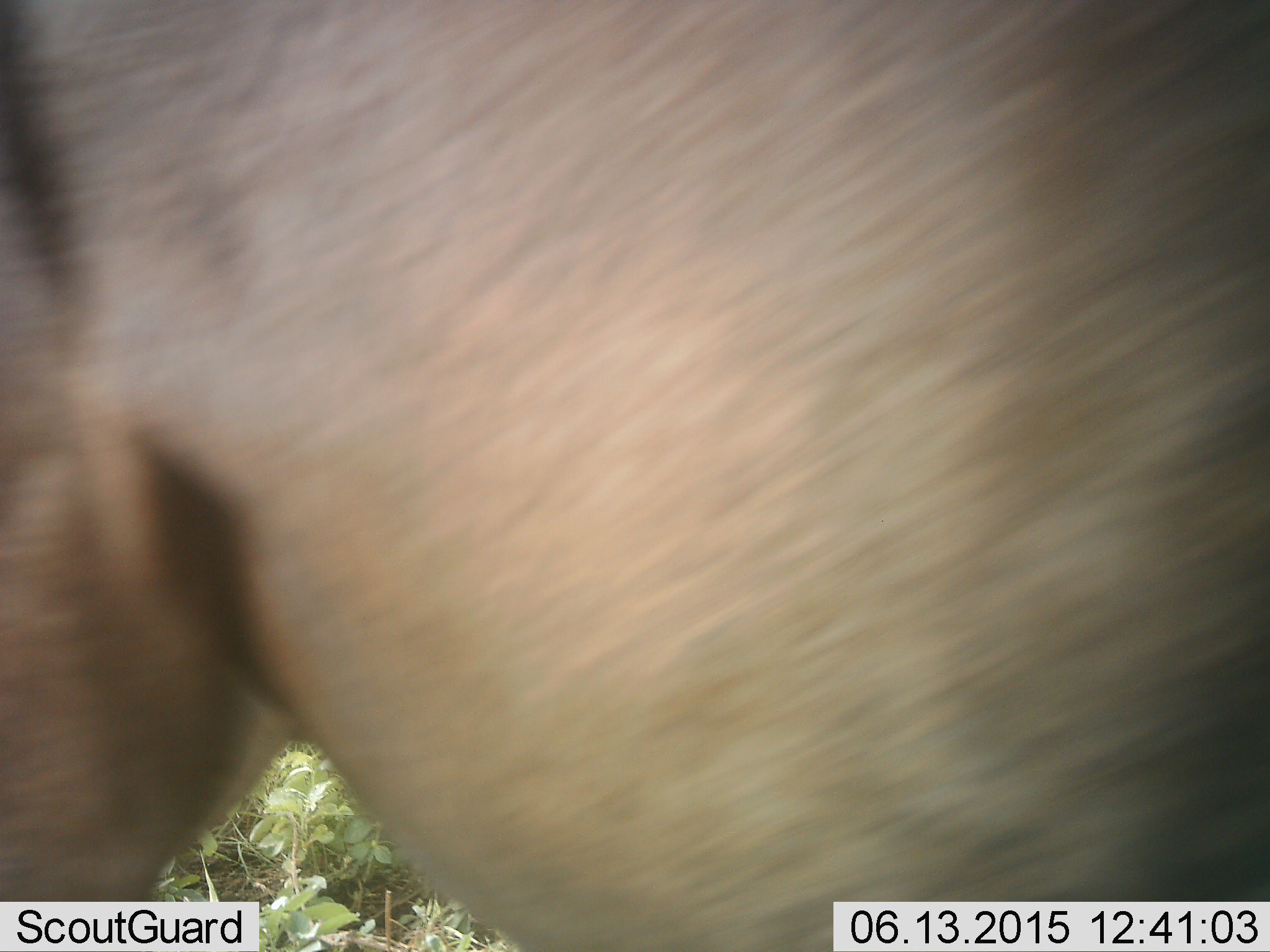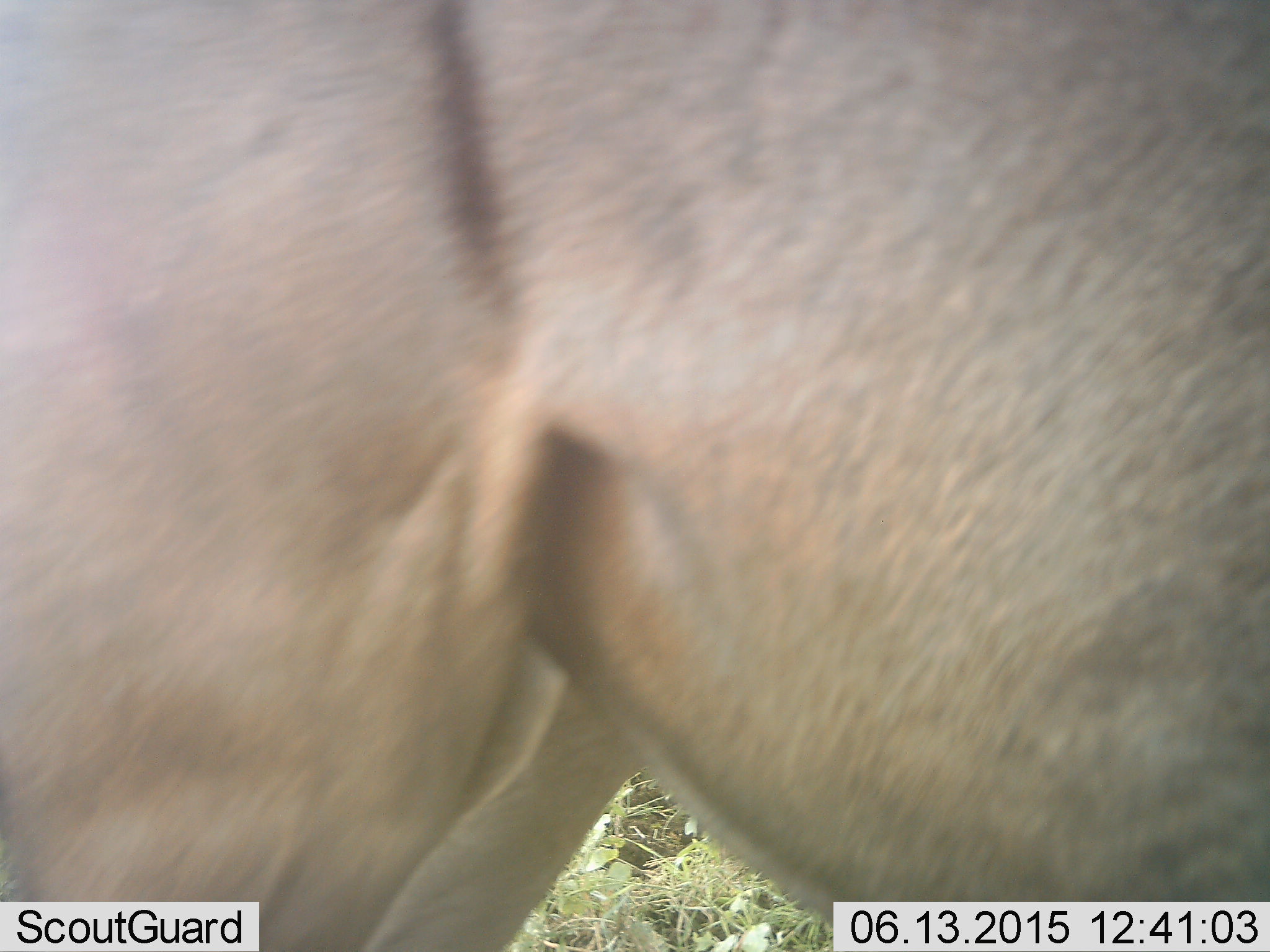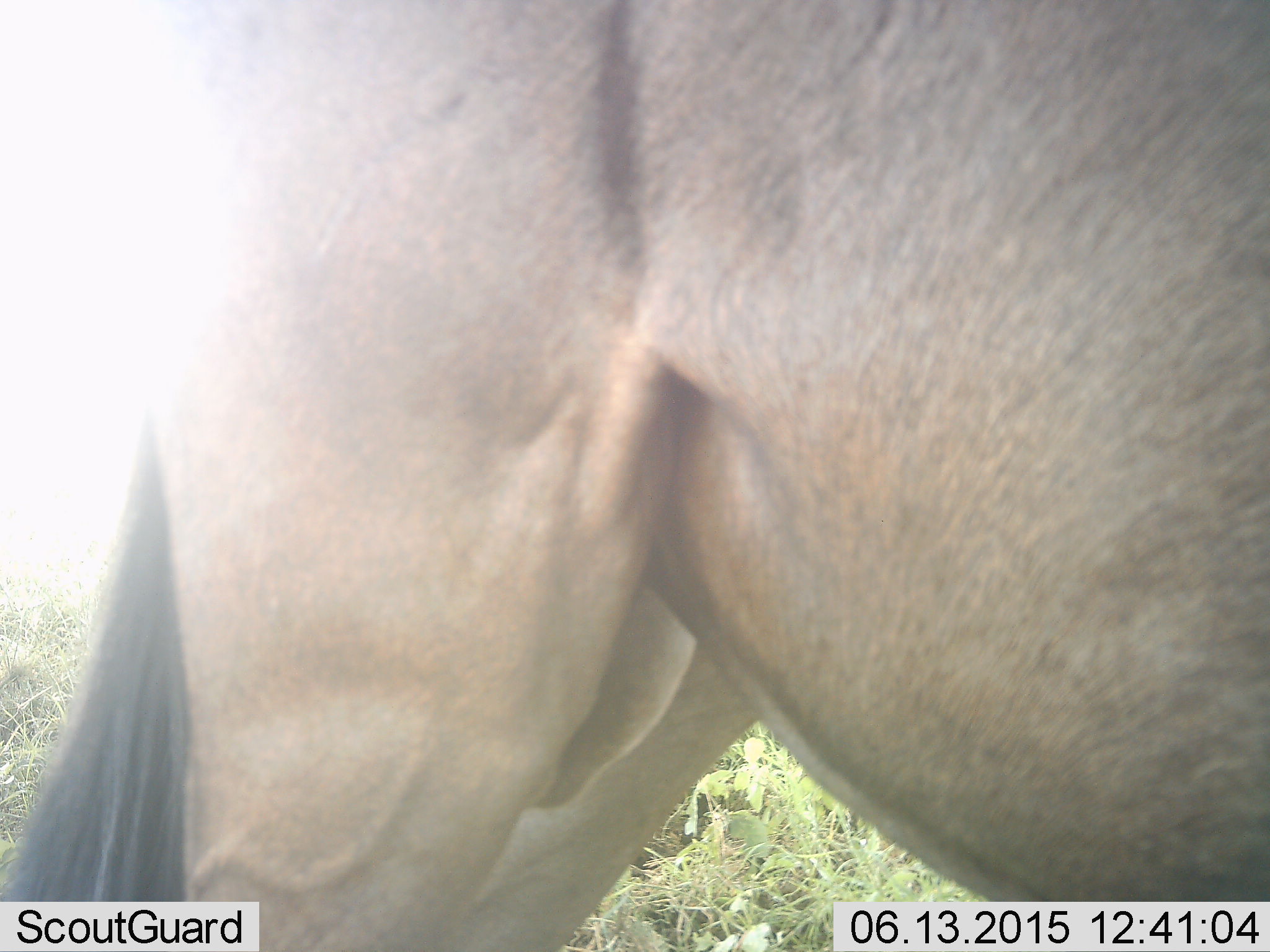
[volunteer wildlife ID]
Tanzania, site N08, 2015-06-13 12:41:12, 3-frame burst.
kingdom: Animalia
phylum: Chordata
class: Mammalia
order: Artiodactyla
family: Bovidae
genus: Connochaetes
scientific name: Connochaetes taurinus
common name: blue wildebeest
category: wildebeest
Wildebeest (blue wildebeest) (Connochaetes taurinus), count 1. Behavior (volunteer vote fractions): standing 60%, resting 0%, moving 50%, interacting 0%. Young present (vote fraction): 0%. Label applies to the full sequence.